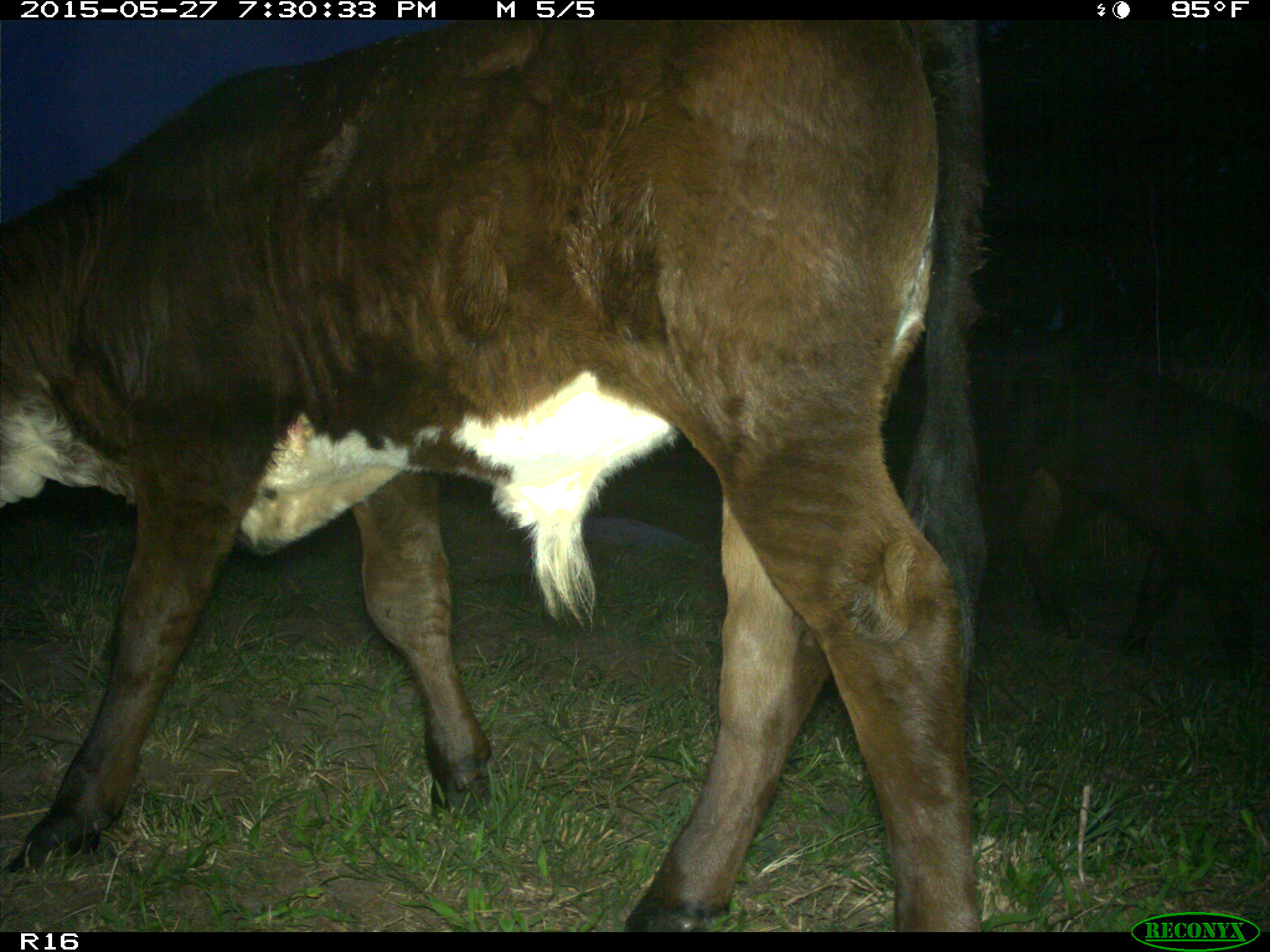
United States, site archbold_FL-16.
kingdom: Animalia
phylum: Chordata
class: Mammalia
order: Artiodactyla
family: Bovidae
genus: Bos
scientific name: Bos taurus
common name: domestic cow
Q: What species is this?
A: Bos taurus (domestic cow).